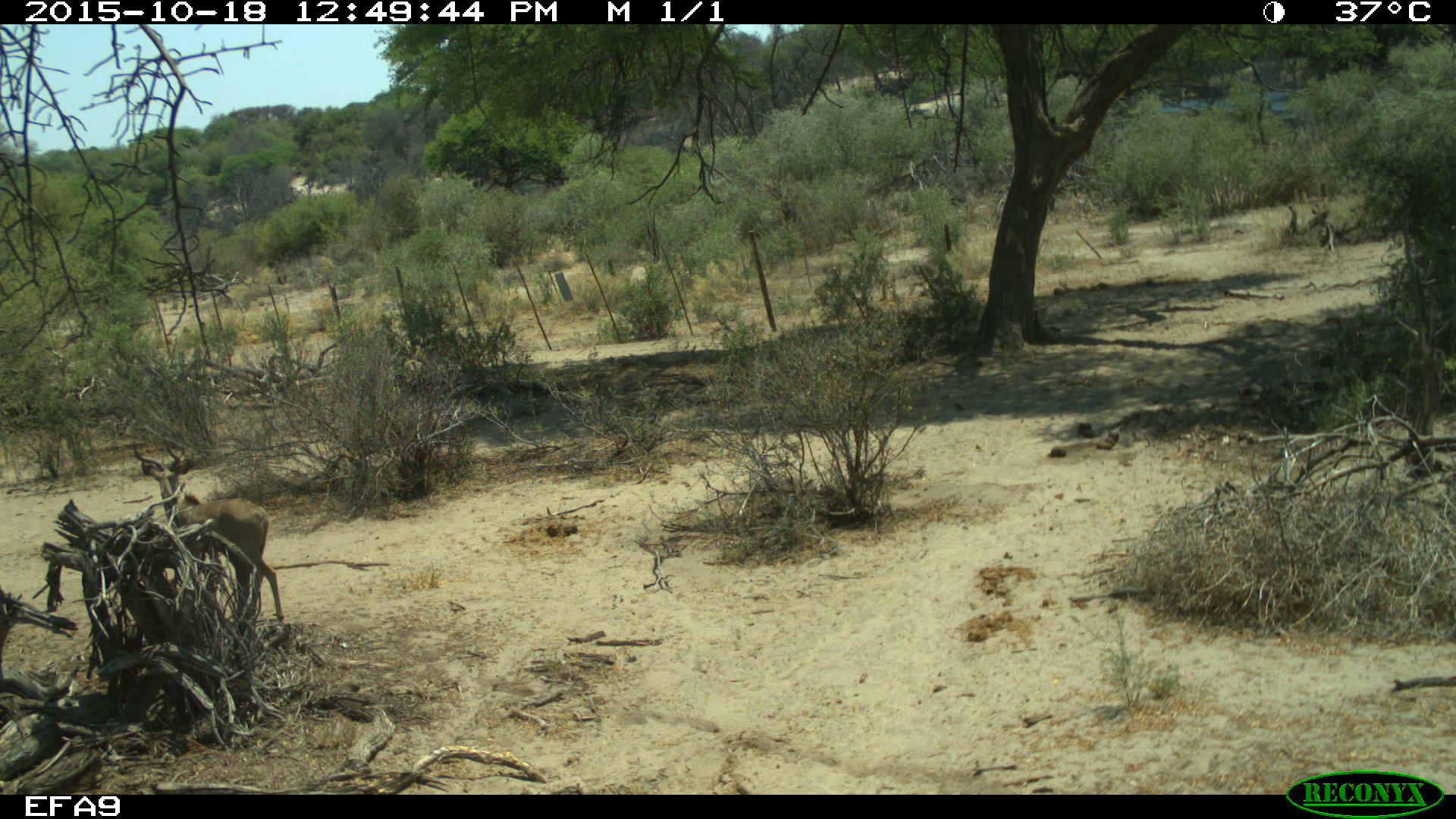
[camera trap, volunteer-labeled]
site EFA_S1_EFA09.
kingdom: Animalia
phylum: Chordata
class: Mammalia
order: Artiodactyla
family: Bovidae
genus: Alcelaphus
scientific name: Alcelaphus buselaphus caama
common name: red hartebeest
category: hartebeestred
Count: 1.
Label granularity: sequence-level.